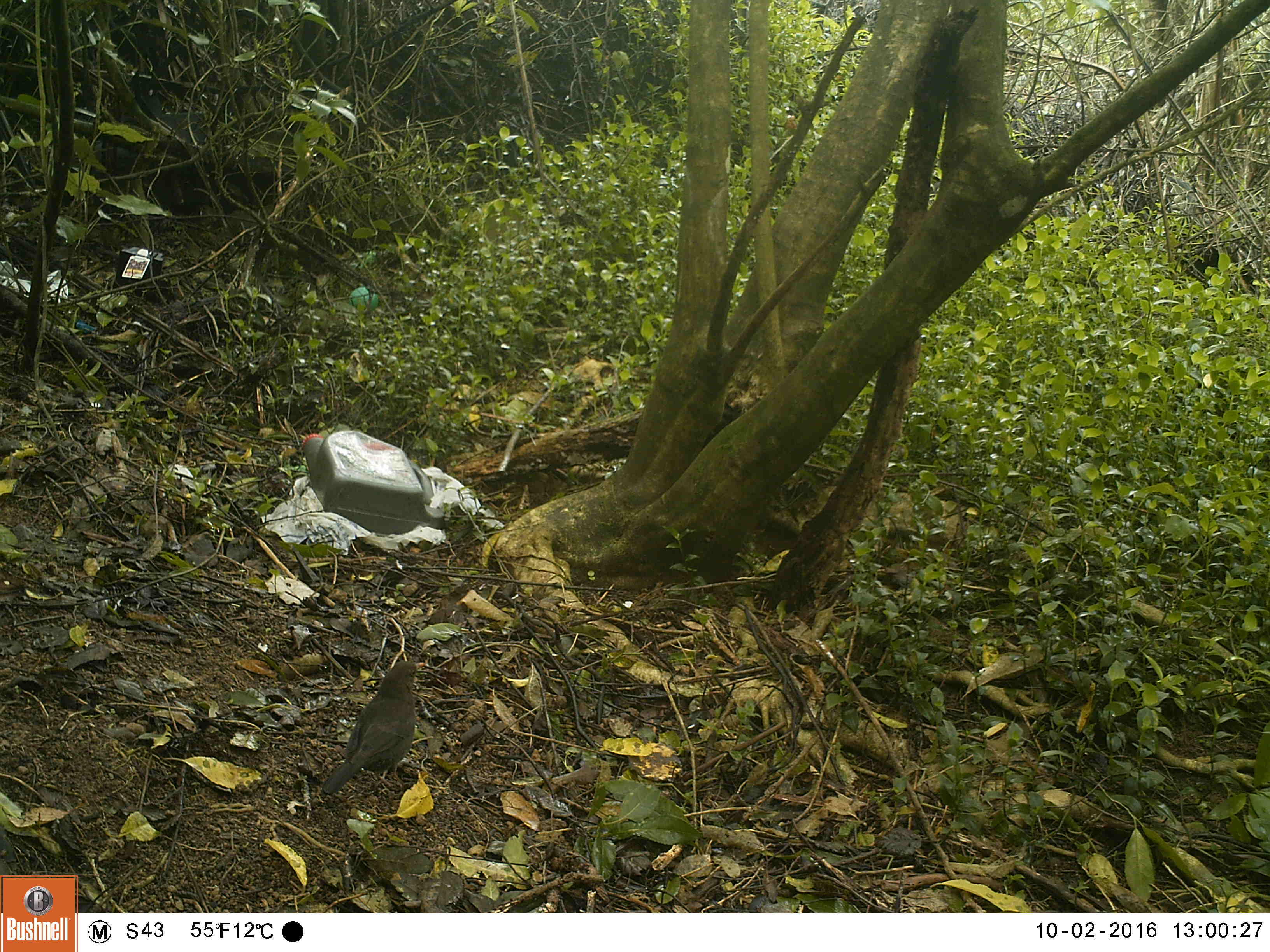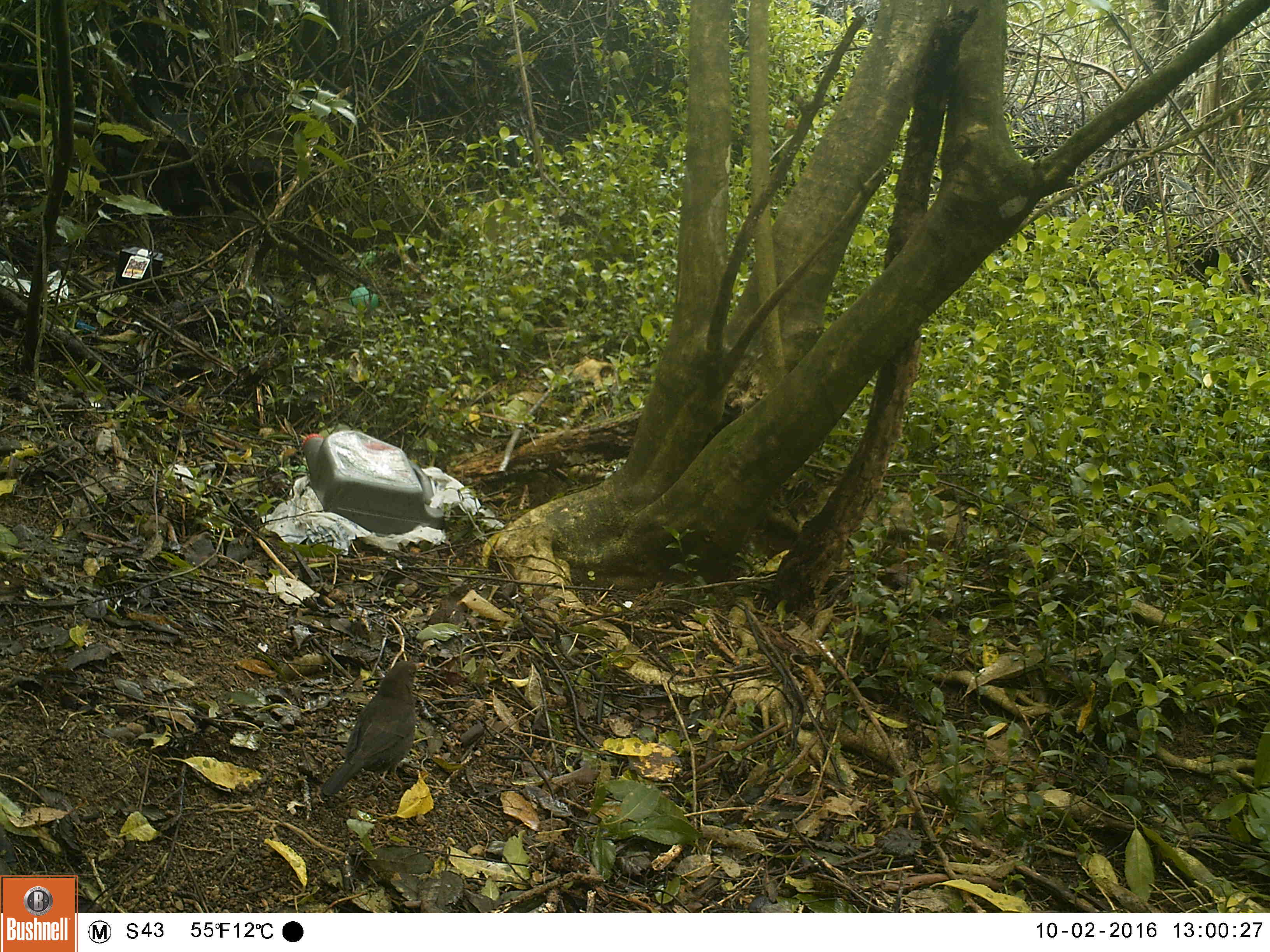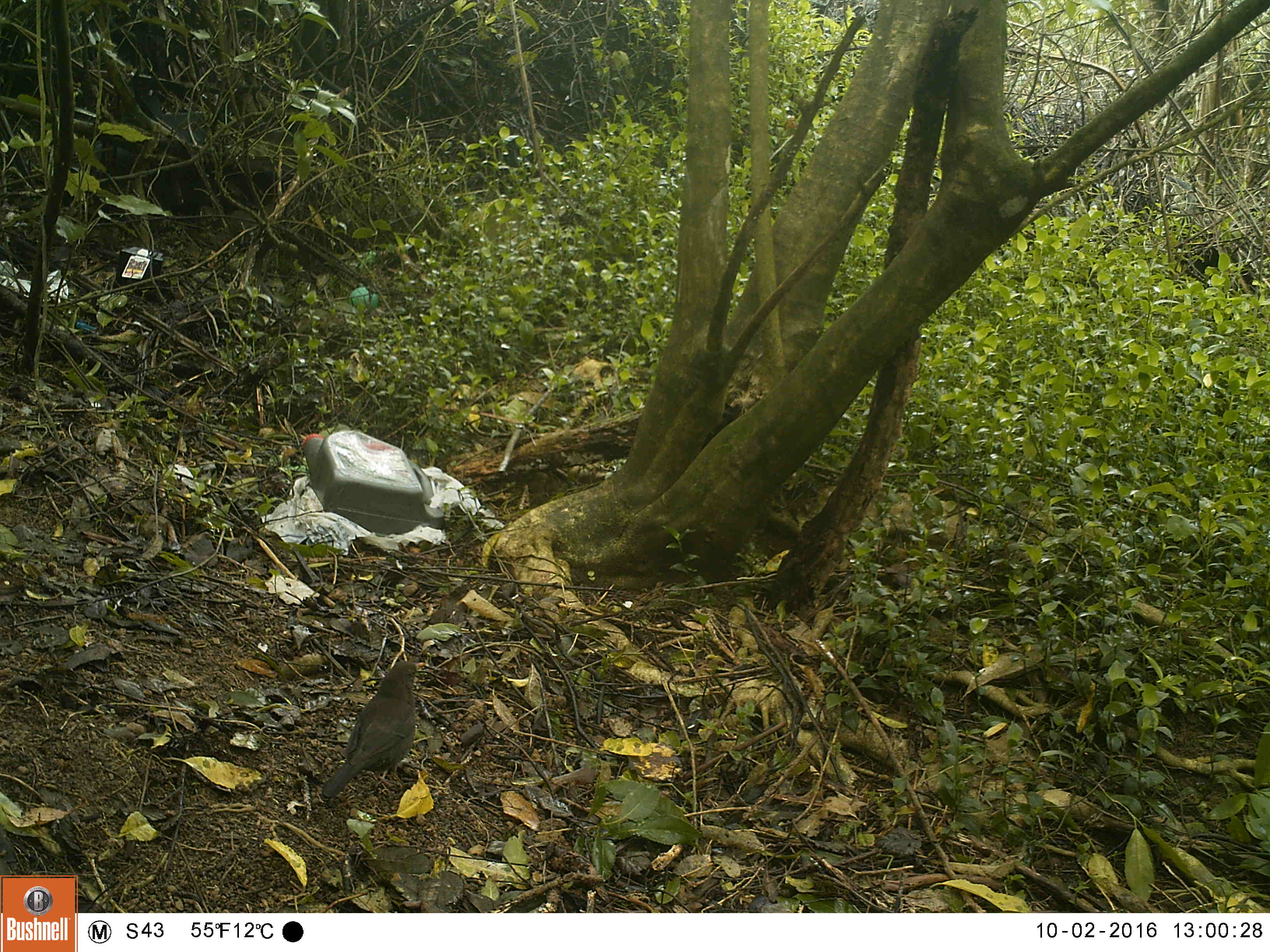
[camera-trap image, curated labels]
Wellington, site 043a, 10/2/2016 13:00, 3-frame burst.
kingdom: Animalia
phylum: Chordata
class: Aves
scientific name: Aves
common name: bird